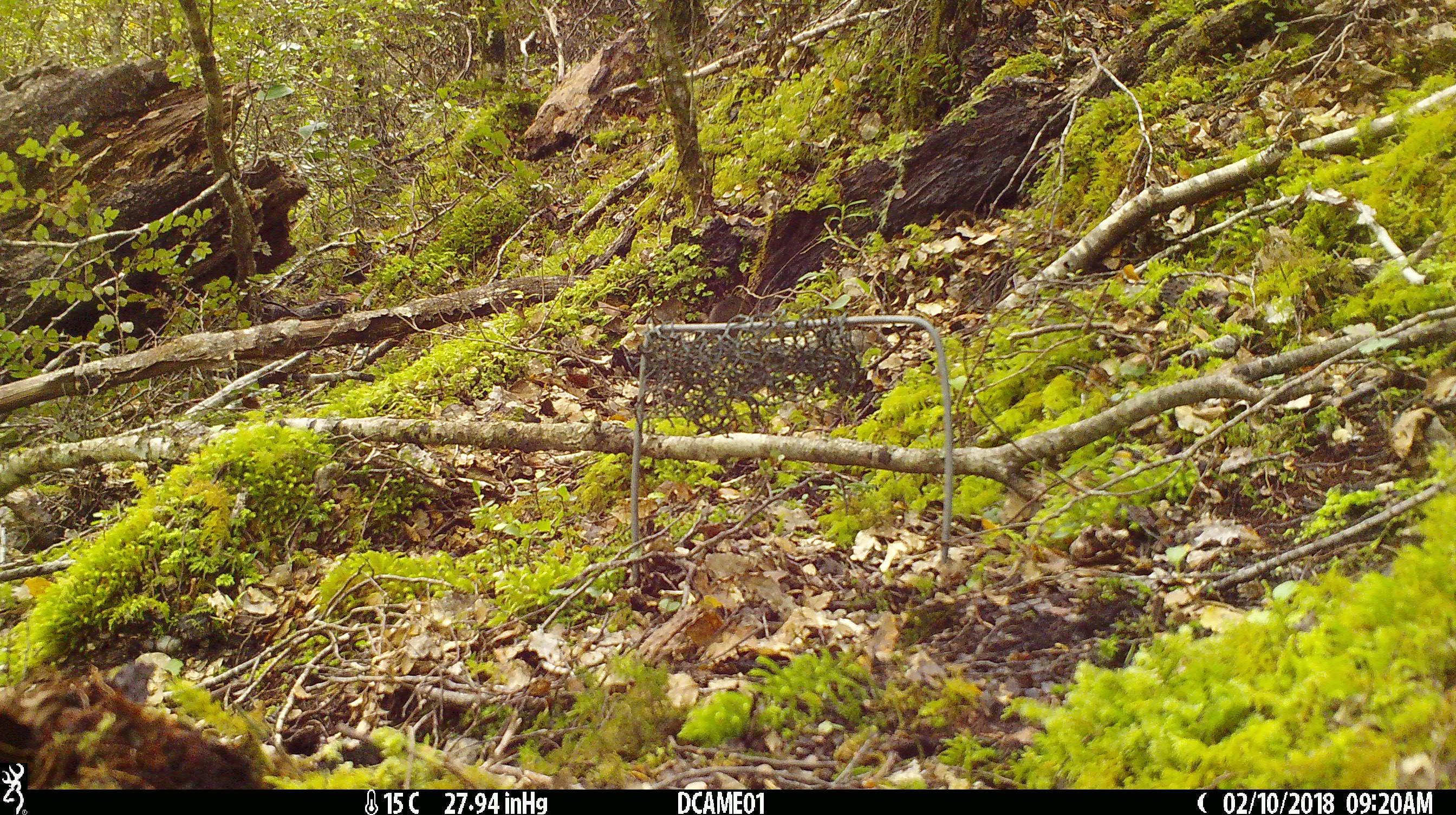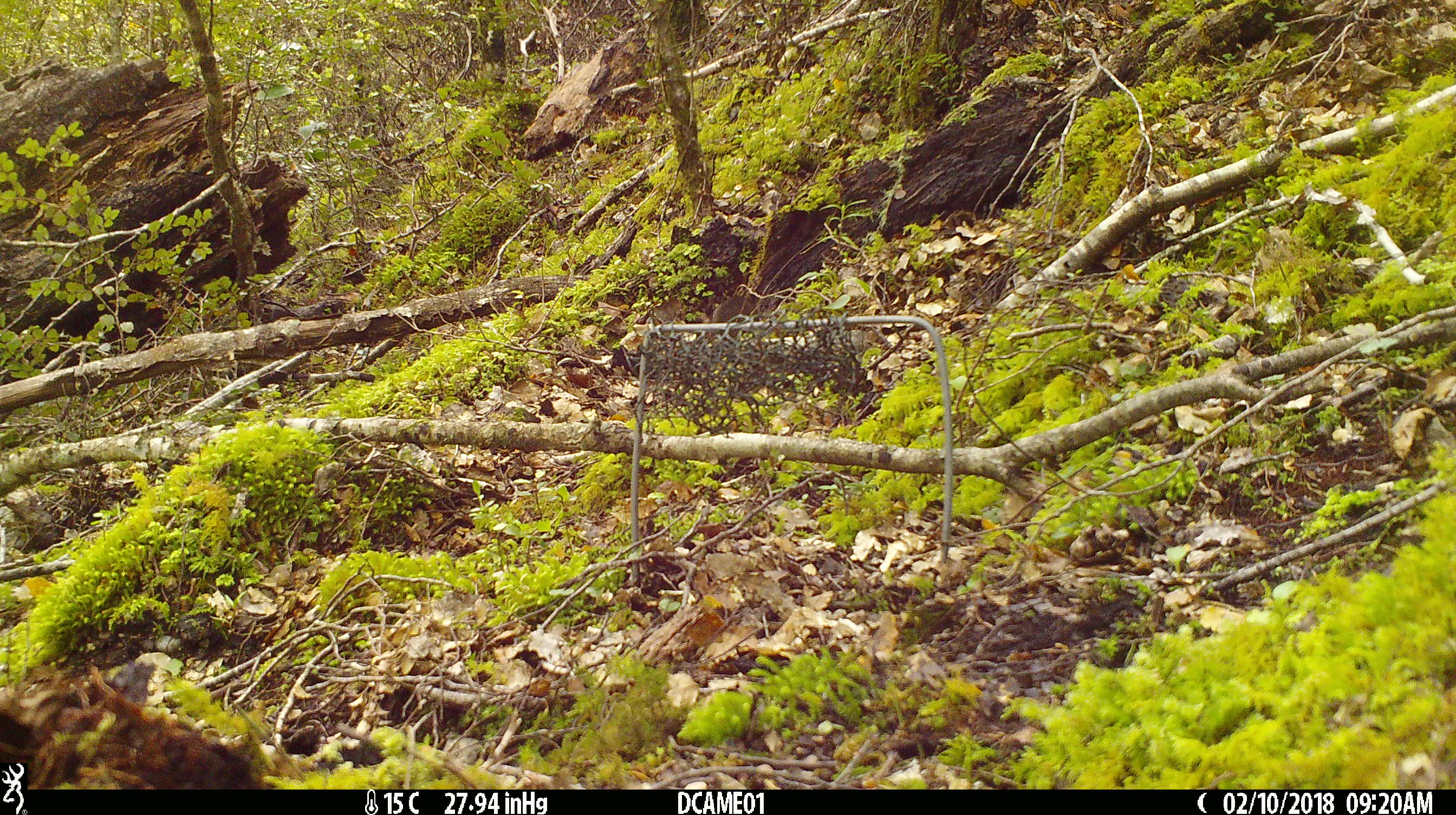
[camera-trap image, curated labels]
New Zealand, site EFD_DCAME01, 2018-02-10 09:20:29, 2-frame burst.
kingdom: Animalia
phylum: Chordata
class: Mammalia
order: Rodentia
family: Muridae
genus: Mus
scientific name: Mus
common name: mouse